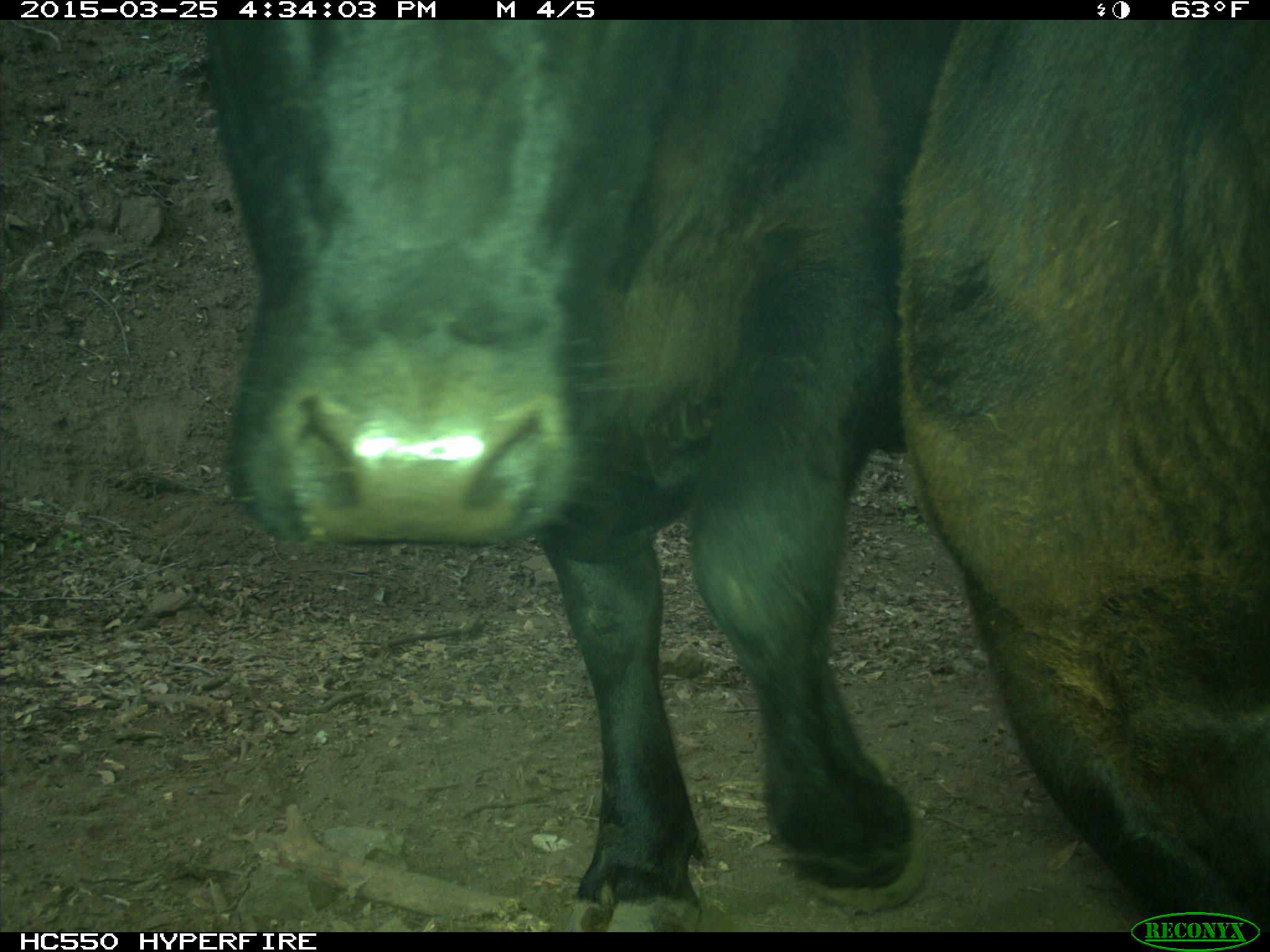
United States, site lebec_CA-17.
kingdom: Animalia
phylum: Chordata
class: Mammalia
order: Artiodactyla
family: Bovidae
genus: Bos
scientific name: Bos taurus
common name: domestic cow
Bos taurus (domestic cow).